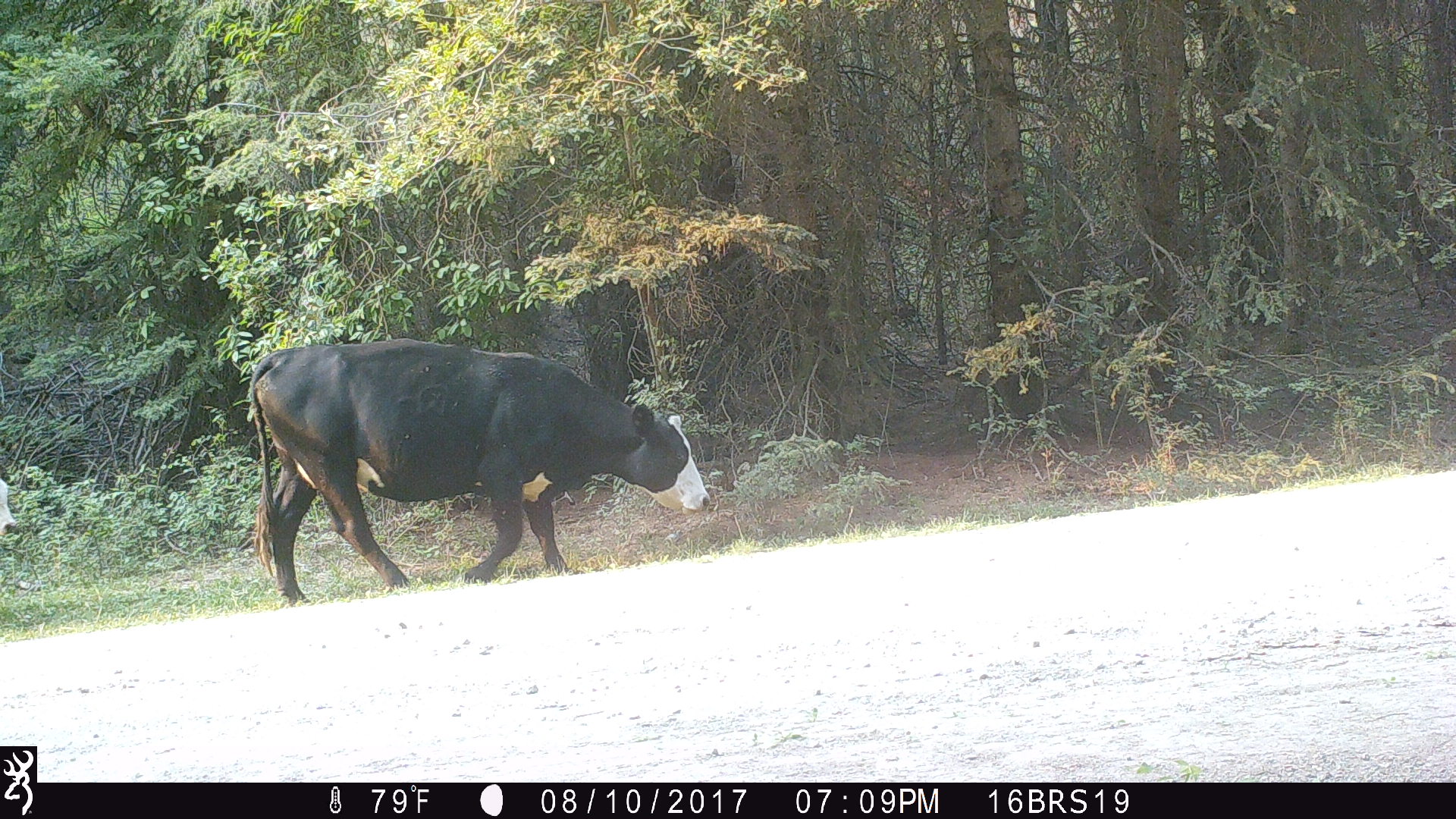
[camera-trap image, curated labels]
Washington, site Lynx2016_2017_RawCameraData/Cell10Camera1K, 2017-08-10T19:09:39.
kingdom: Animalia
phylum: Chordata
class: Mammalia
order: Artiodactyla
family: Bovidae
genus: Bos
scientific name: Bos taurus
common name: domestic cattle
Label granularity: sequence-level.